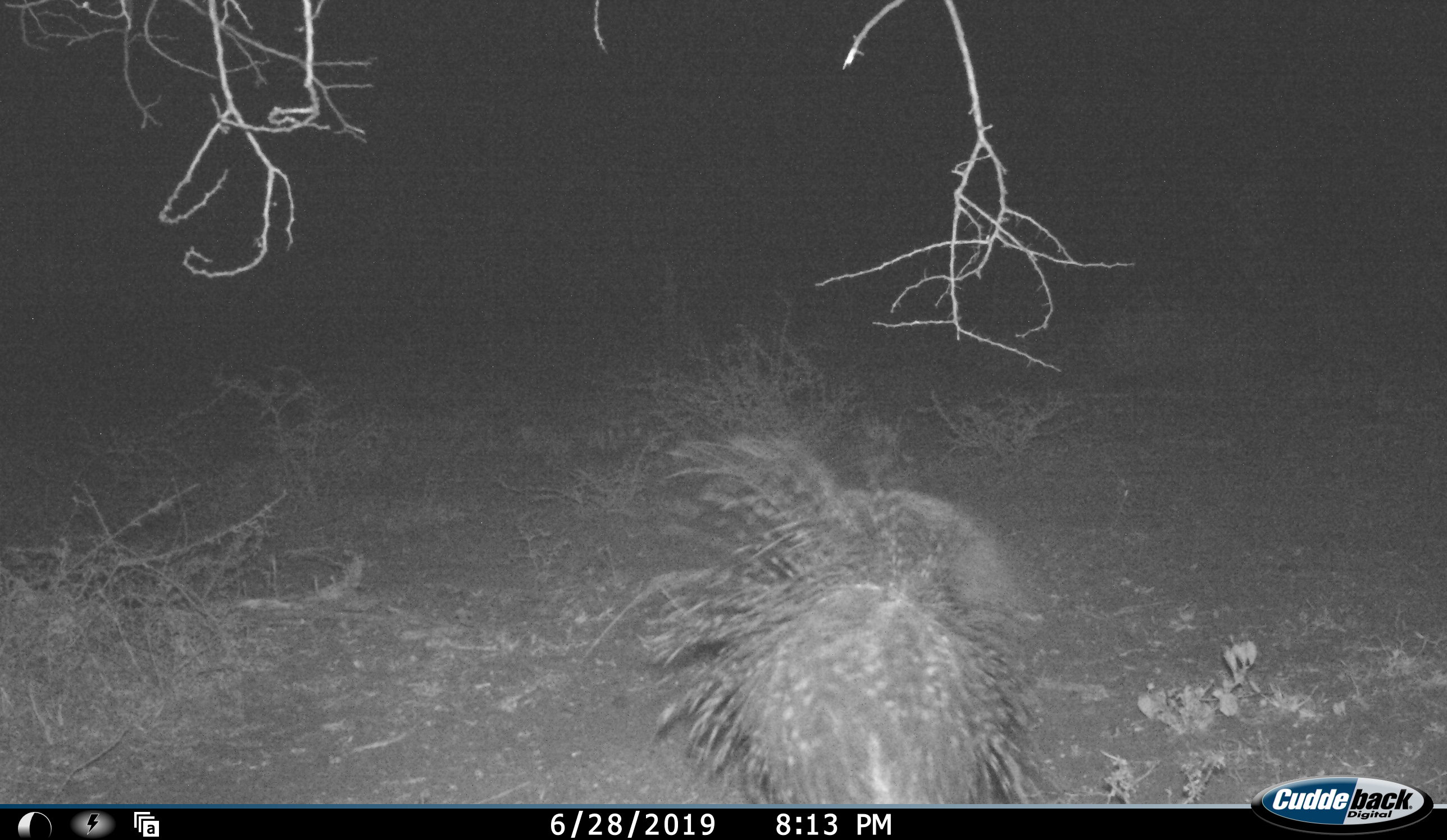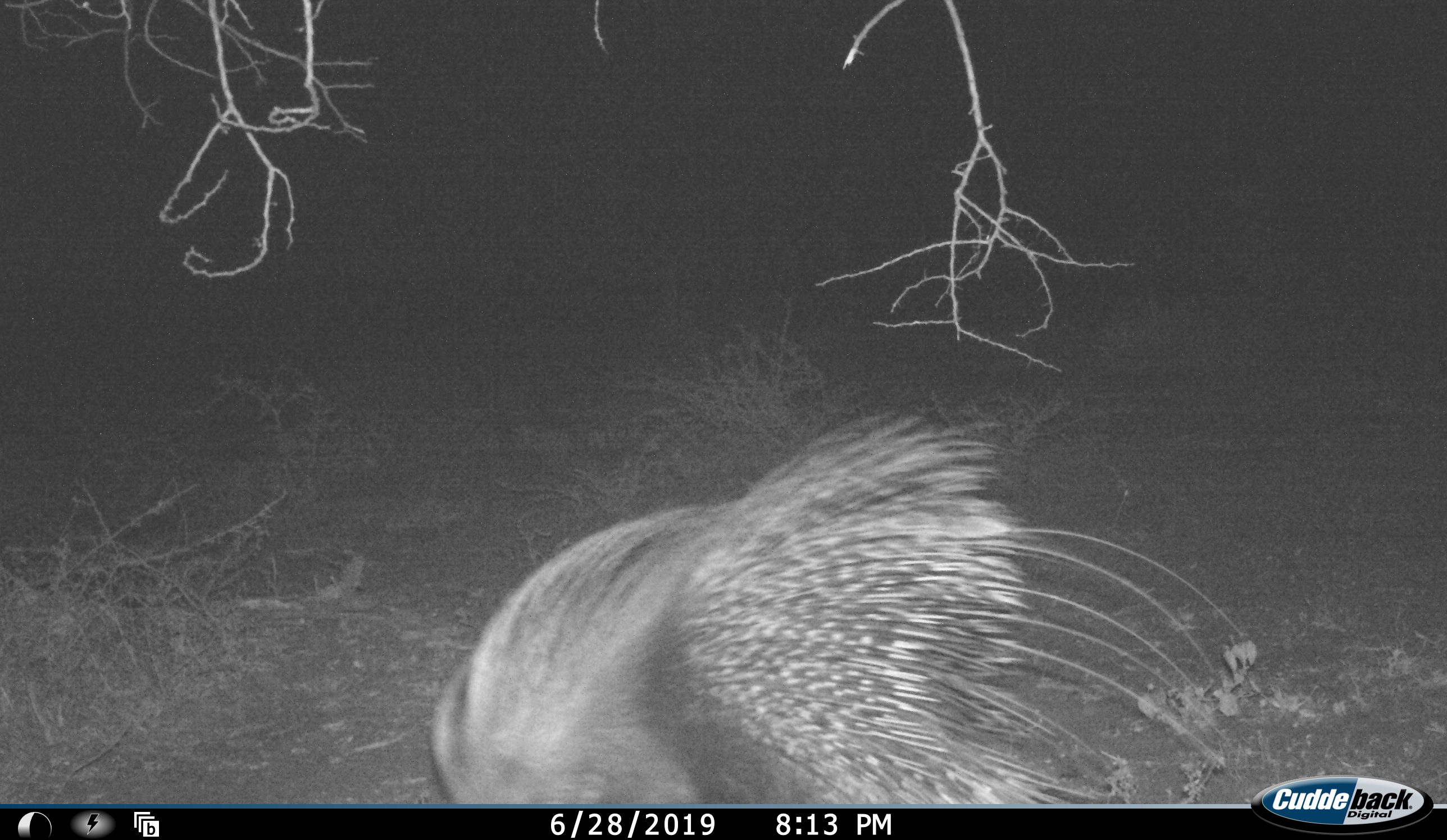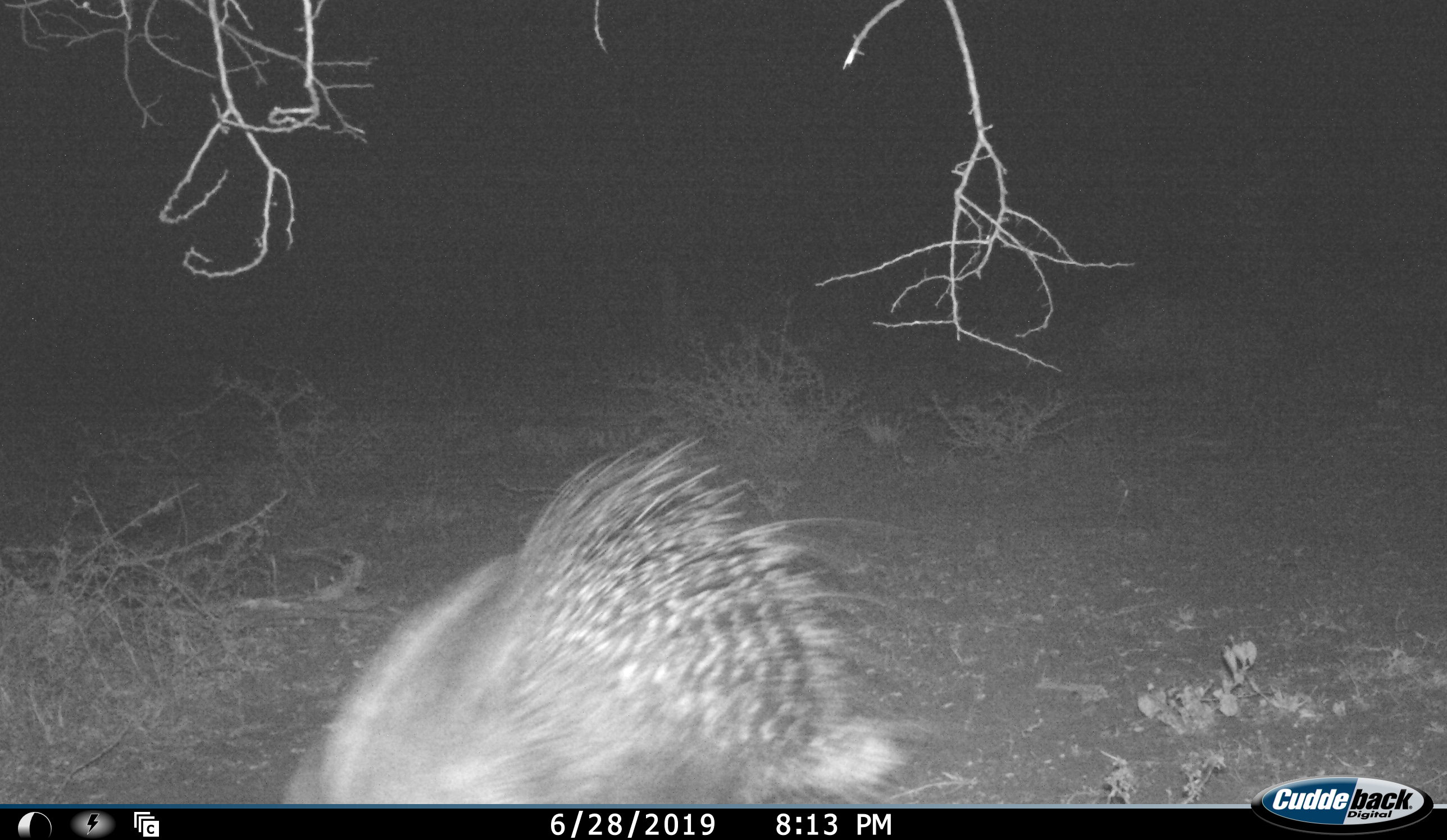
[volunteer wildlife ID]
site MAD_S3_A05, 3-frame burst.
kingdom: Animalia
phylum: Chordata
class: Mammalia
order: Rodentia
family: Hystricidae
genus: Hystrix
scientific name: Hystrix cristata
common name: crested porcupine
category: porcupine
Porcupine (crested porcupine) (Hystrix cristata), count 1. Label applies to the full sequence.